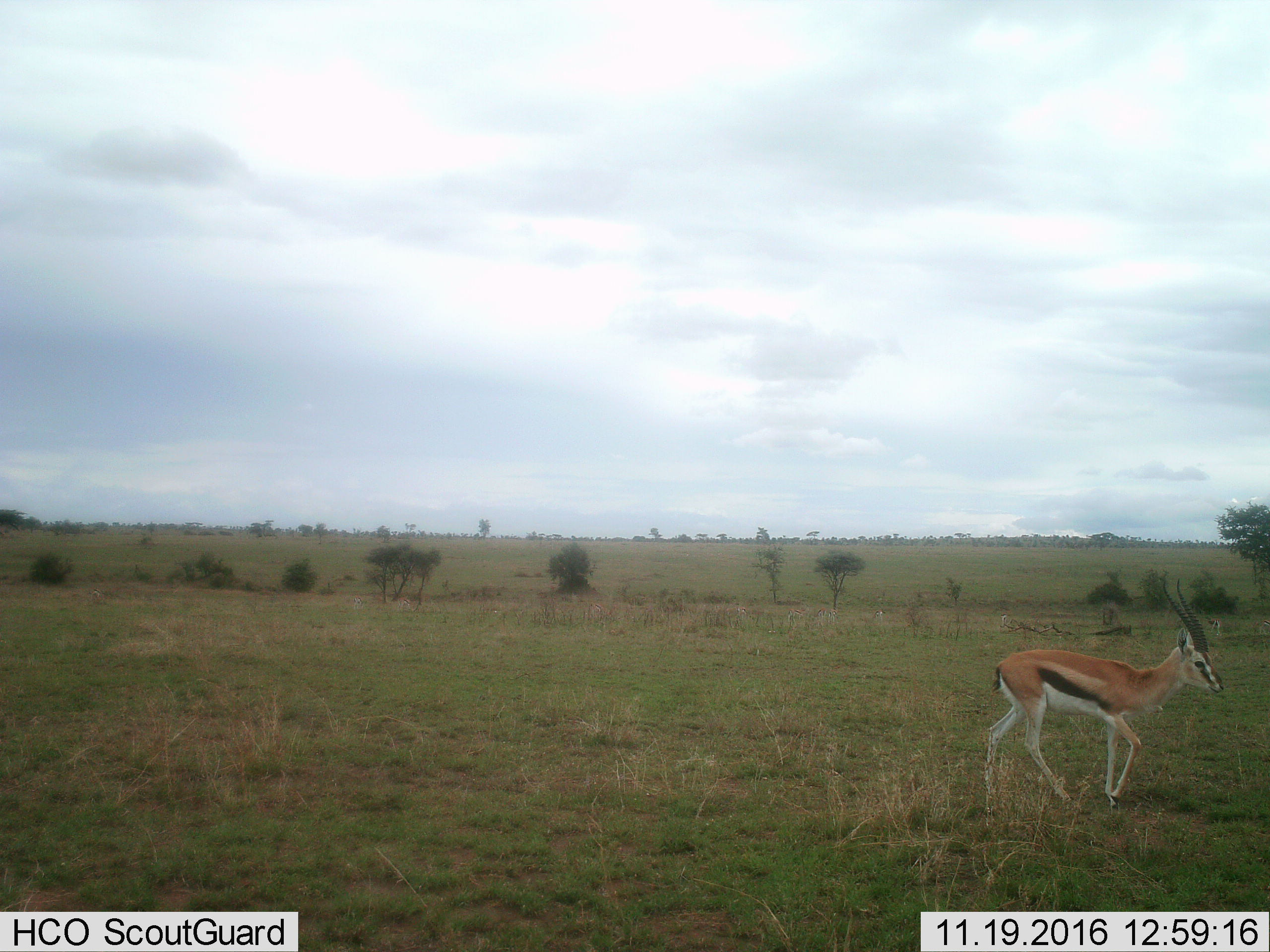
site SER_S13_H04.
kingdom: Animalia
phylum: Chordata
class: Mammalia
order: Artiodactyla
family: Bovidae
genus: Eudorcas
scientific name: Eudorcas thomsonii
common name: thomson's gazelle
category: gazellethomsons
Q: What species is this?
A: Gazellethomsons (thomson's gazelle) (Eudorcas thomsonii).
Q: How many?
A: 1.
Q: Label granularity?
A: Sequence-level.